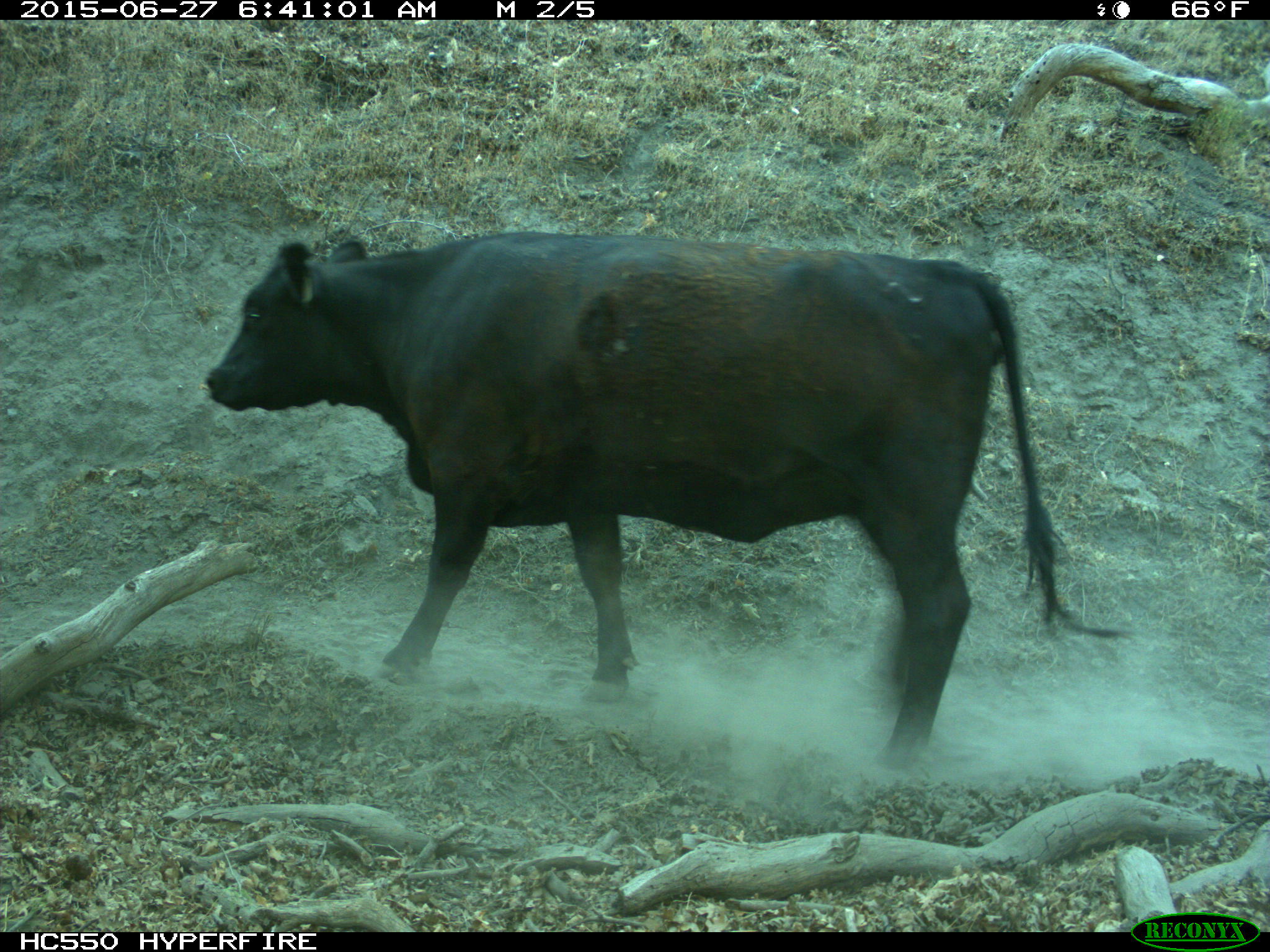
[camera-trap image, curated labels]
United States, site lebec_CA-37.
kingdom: Animalia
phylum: Chordata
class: Mammalia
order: Artiodactyla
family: Bovidae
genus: Bos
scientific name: Bos taurus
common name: domestic cow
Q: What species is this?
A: Bos taurus (domestic cow).